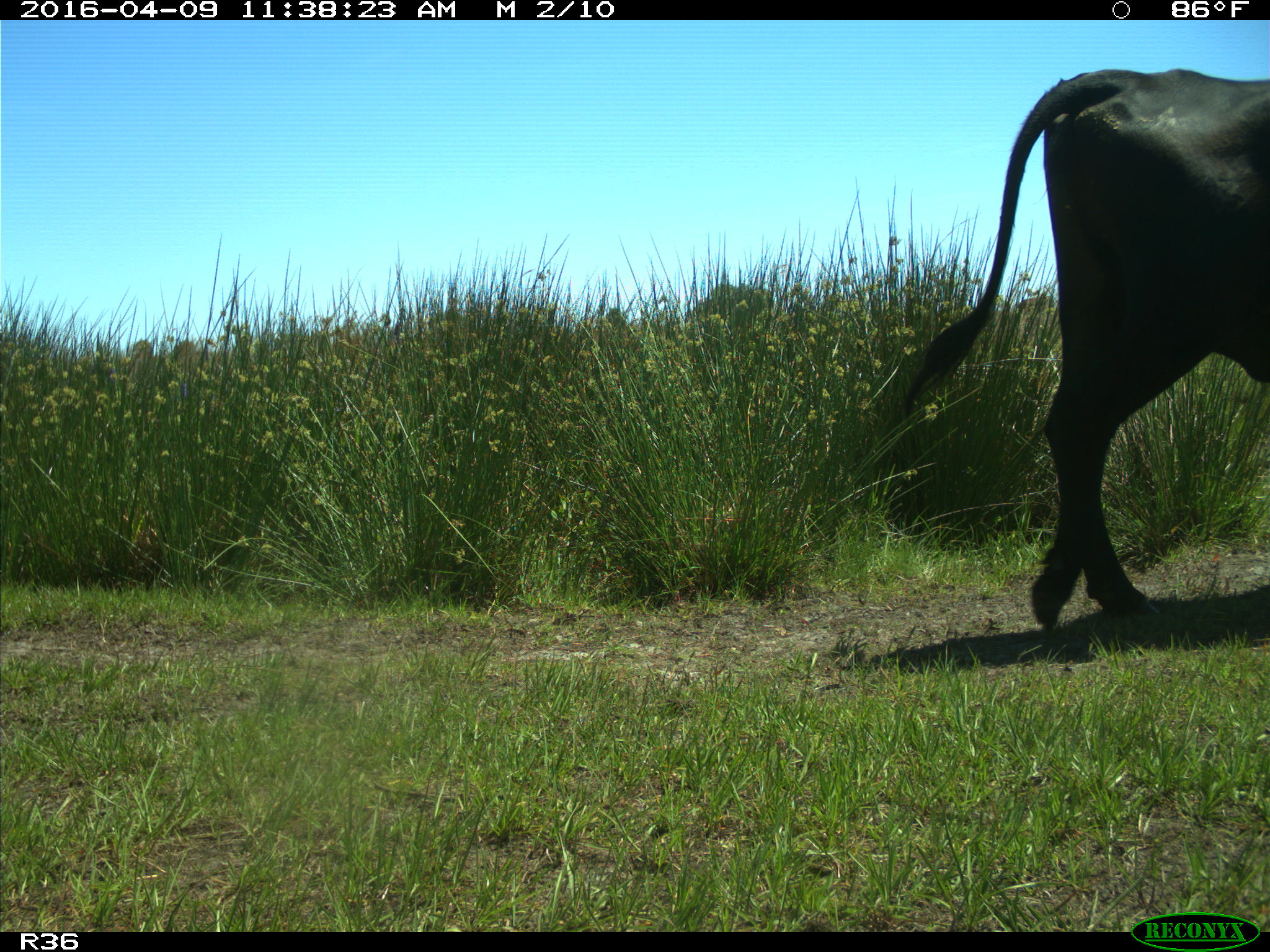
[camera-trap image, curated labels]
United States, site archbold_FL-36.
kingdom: Animalia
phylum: Chordata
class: Mammalia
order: Artiodactyla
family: Bovidae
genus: Bos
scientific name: Bos taurus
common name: domestic cow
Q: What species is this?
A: Bos taurus (domestic cow).